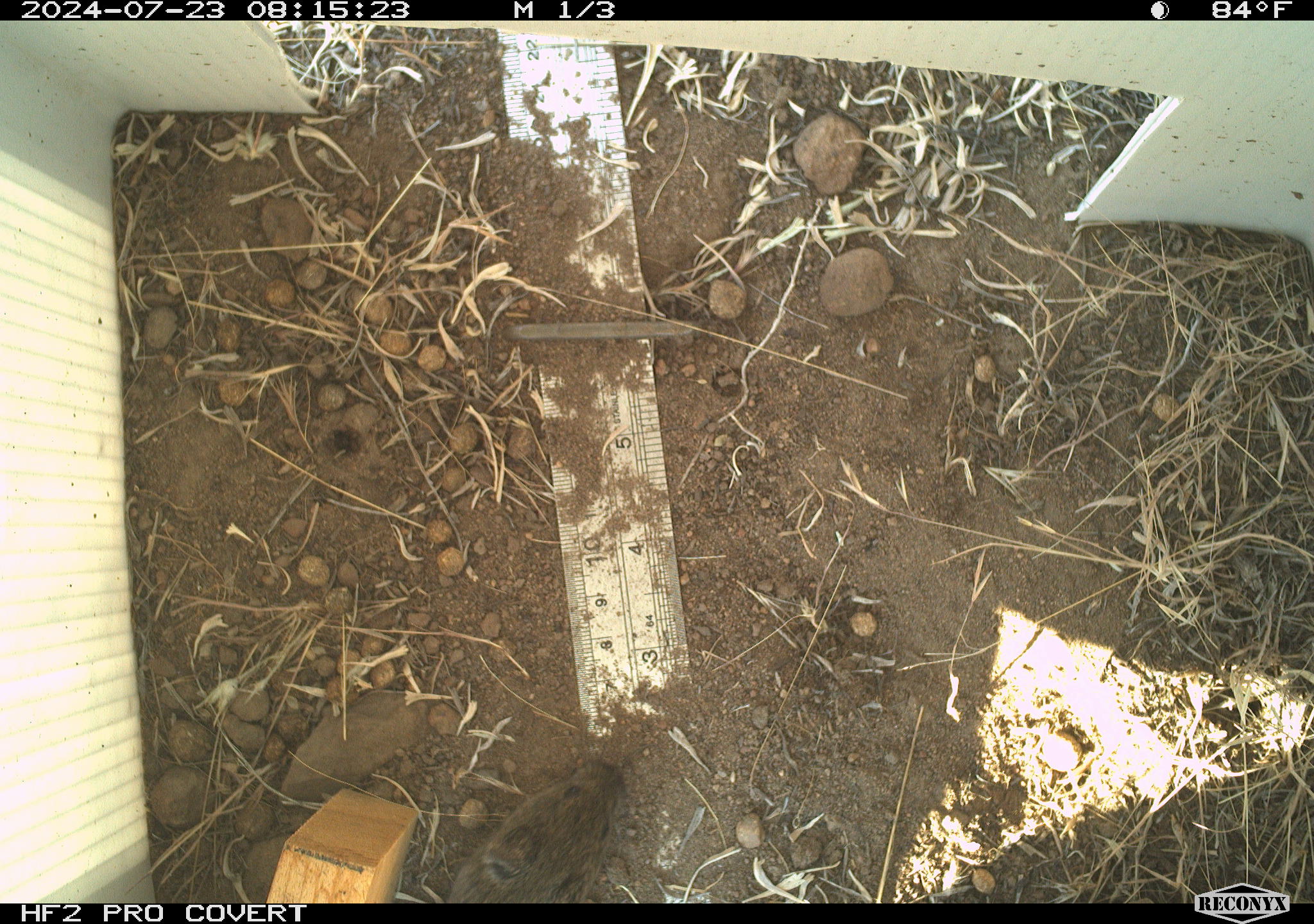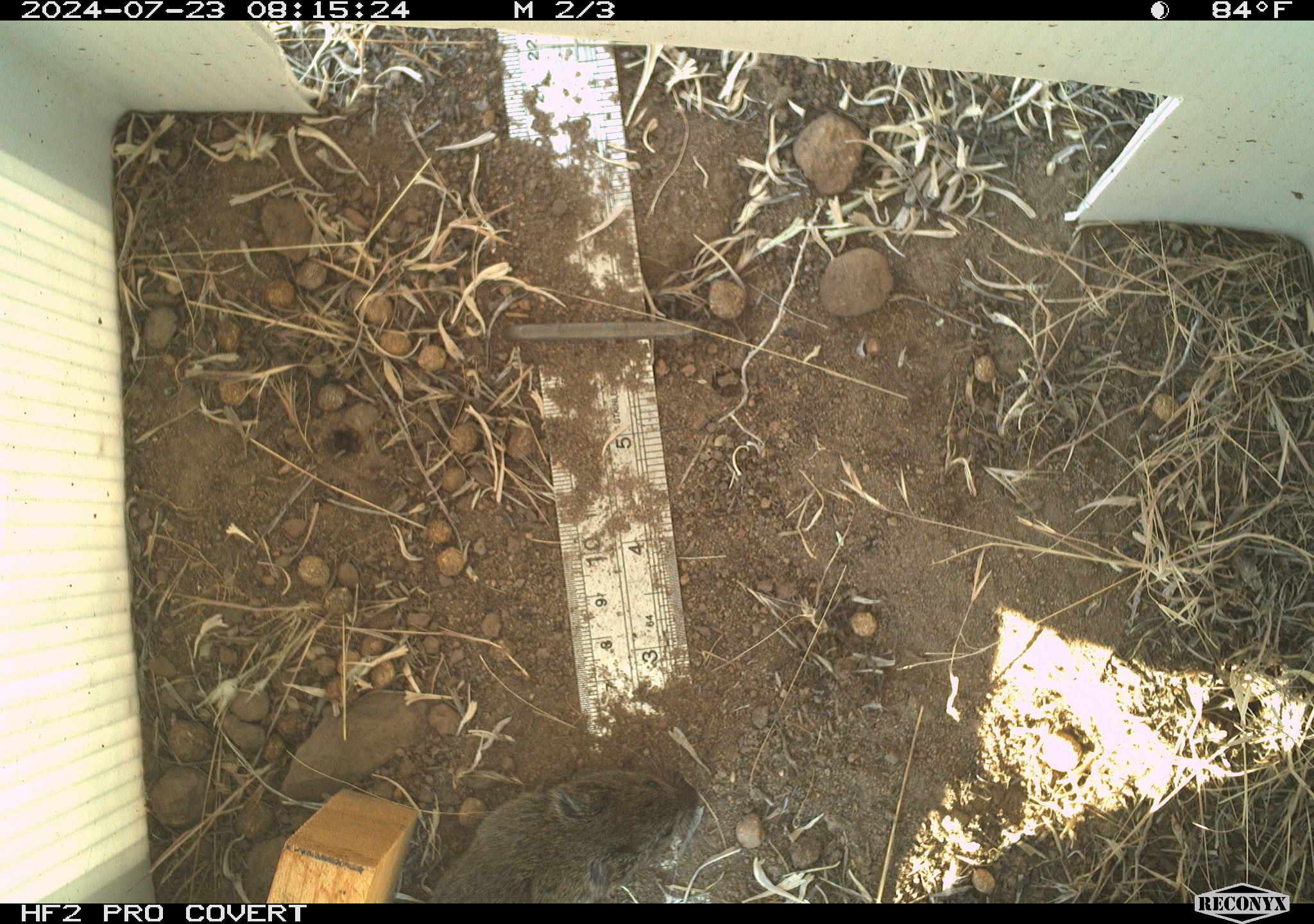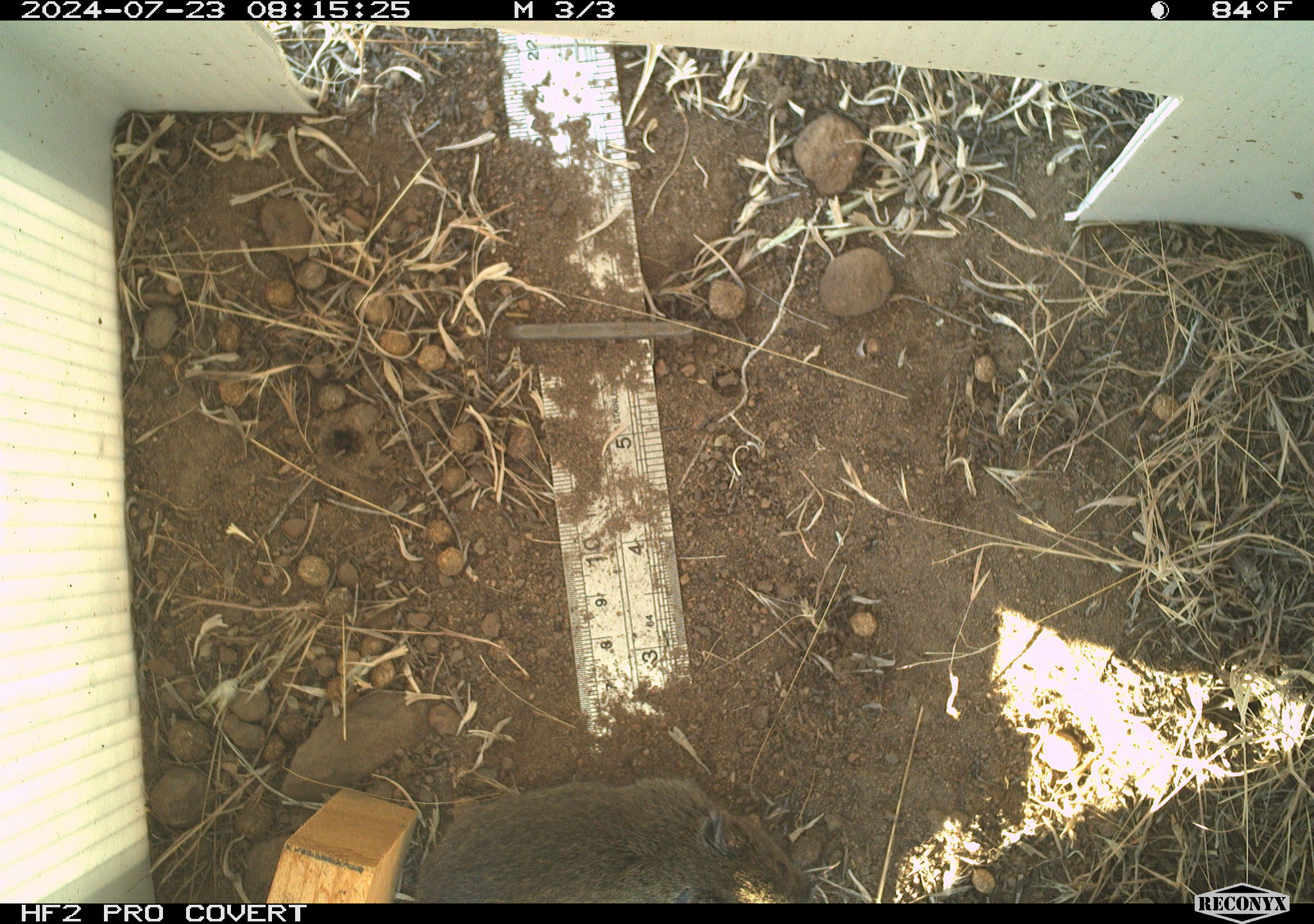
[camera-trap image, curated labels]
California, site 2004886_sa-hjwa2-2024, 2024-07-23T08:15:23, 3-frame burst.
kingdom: Animalia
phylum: Chordata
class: Mammalia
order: Rodentia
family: Cricetidae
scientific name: Cricetidae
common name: hamsters, voles, lemmings, and allies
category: cricetidae family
Cricetidae family (hamsters, voles, lemmings, and allies) (Cricetidae).